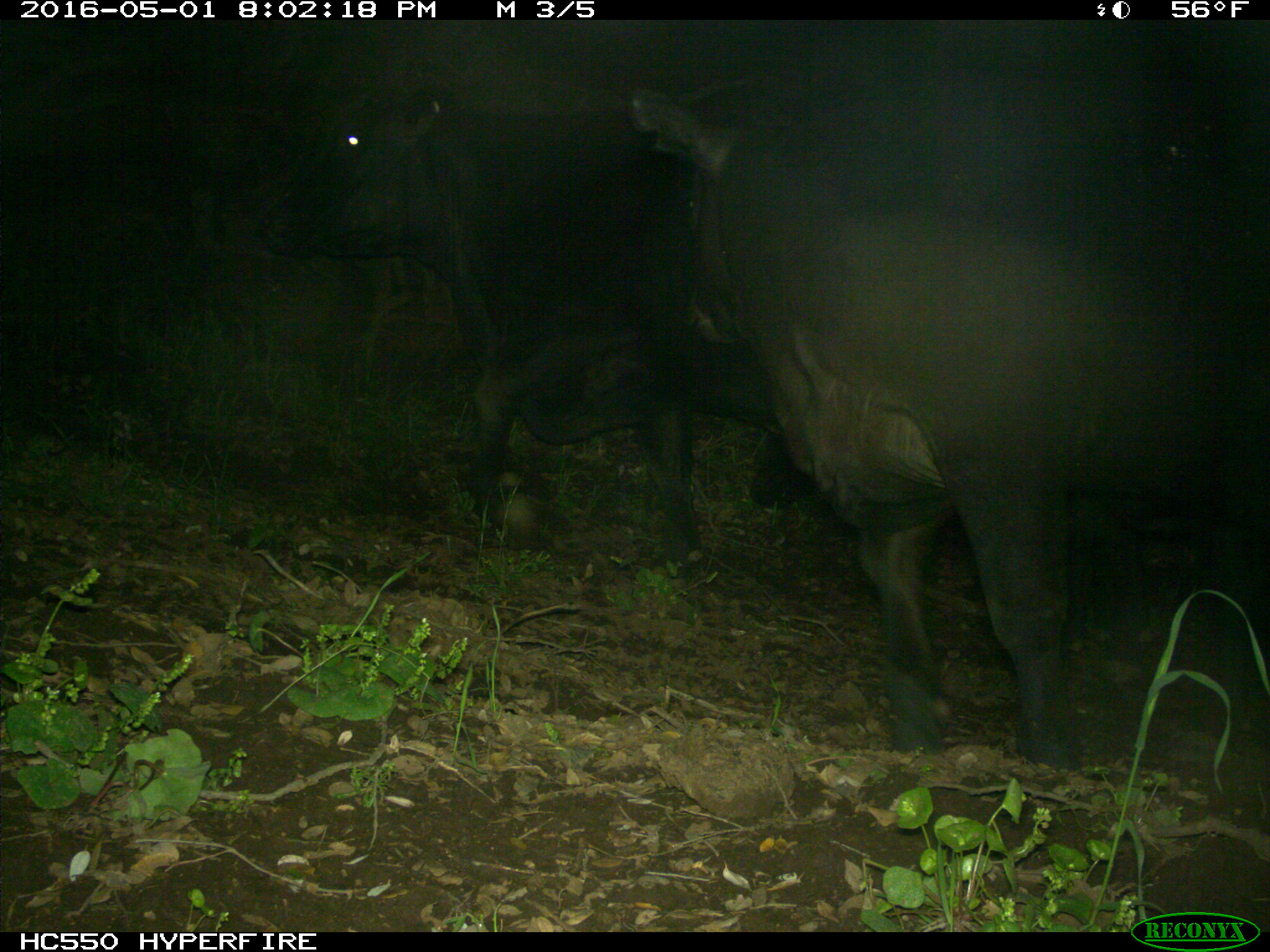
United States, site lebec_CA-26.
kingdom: Animalia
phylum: Chordata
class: Mammalia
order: Artiodactyla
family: Bovidae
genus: Bos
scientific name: Bos taurus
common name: domestic cow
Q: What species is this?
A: Bos taurus (domestic cow).